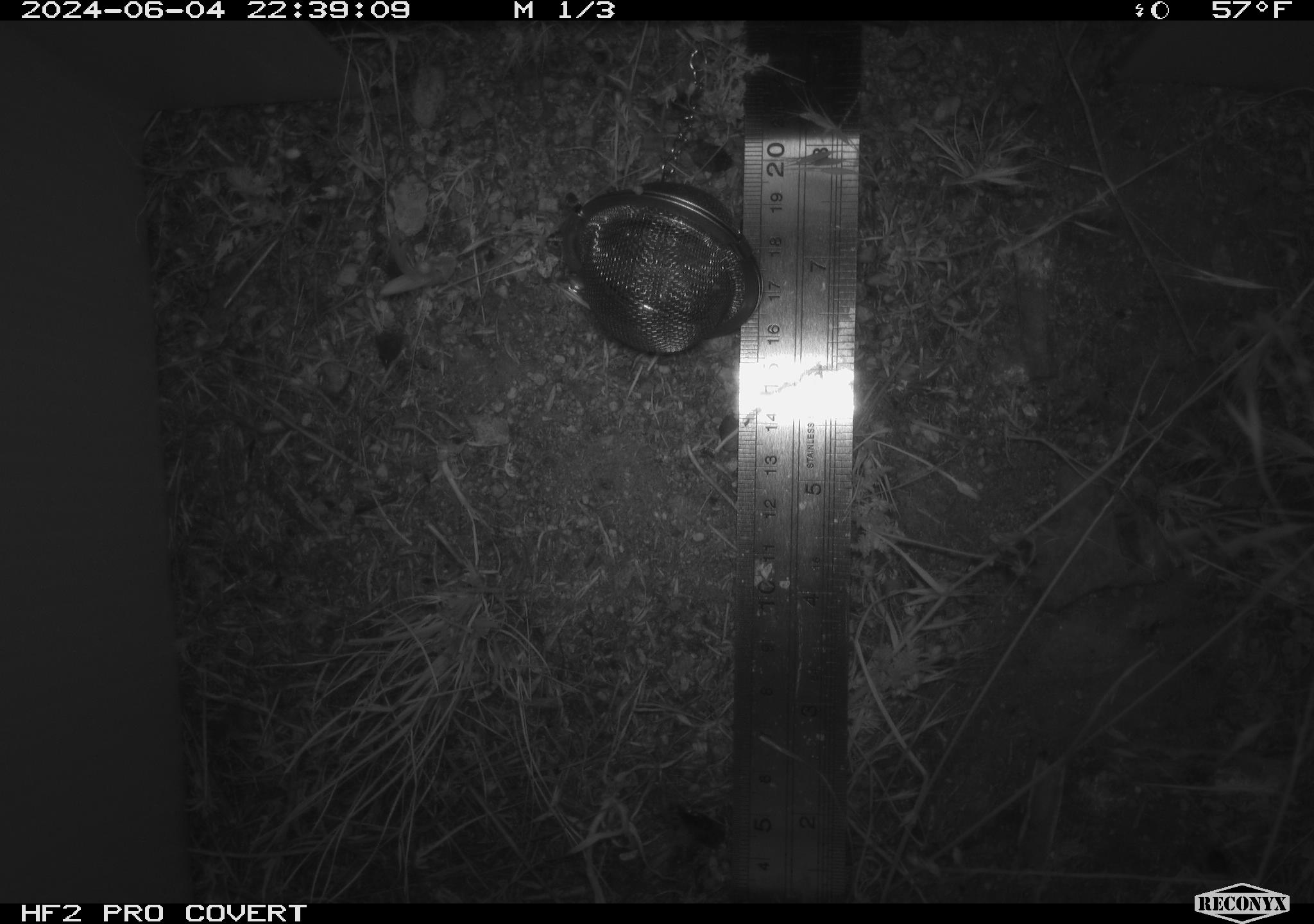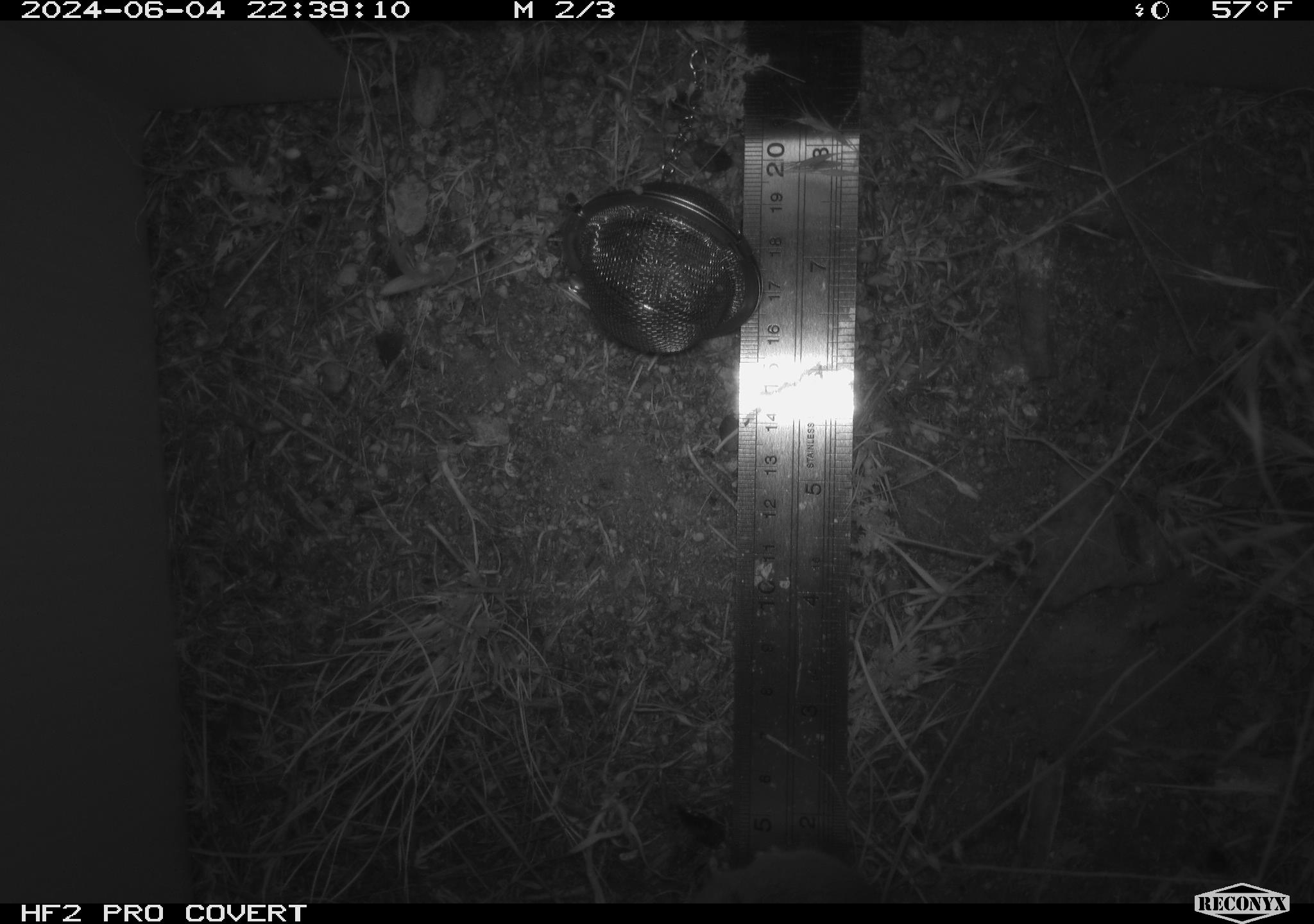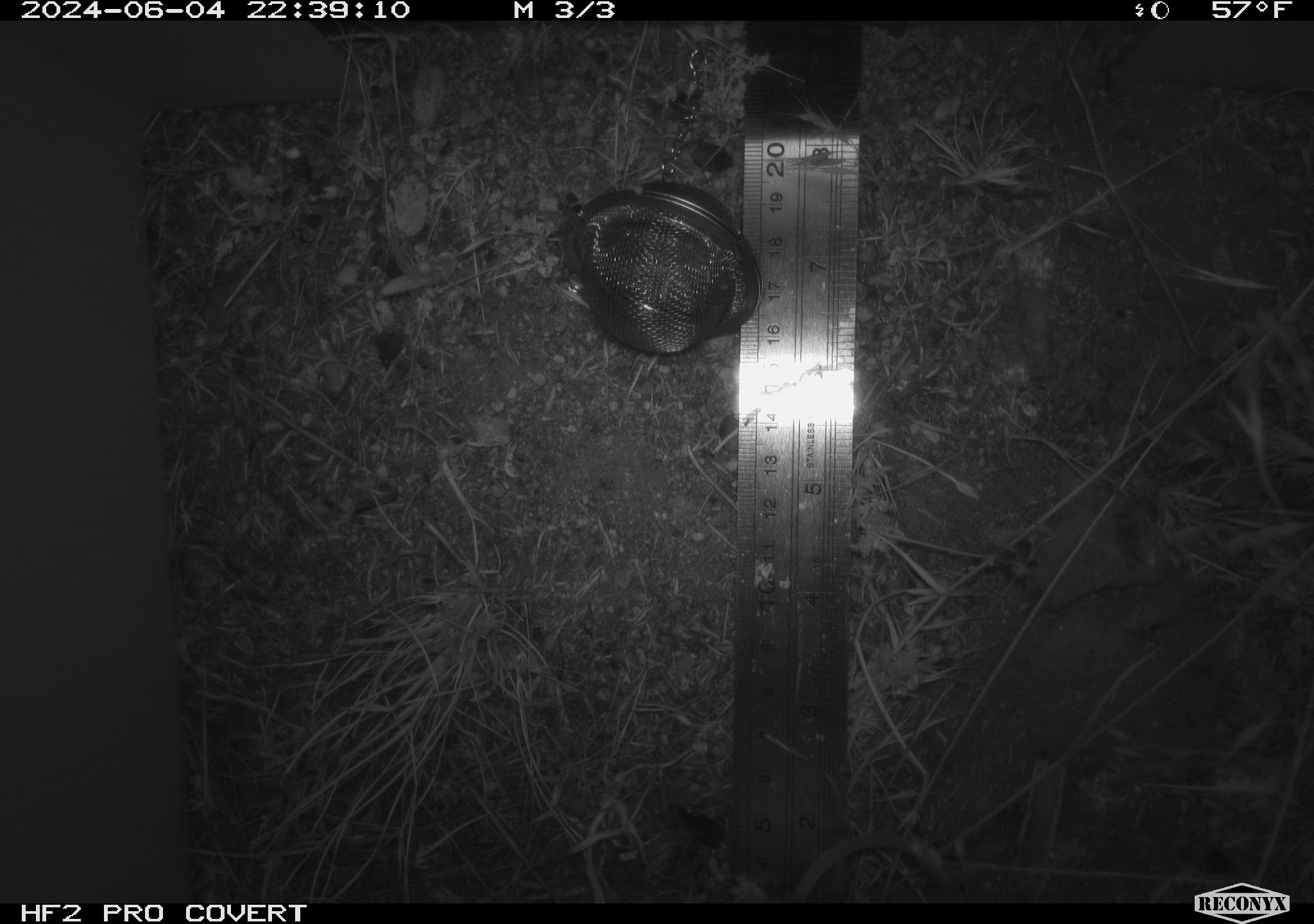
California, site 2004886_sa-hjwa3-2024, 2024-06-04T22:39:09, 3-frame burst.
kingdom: Animalia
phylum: Chordata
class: Mammalia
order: Rodentia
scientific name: Rodentia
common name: rodent